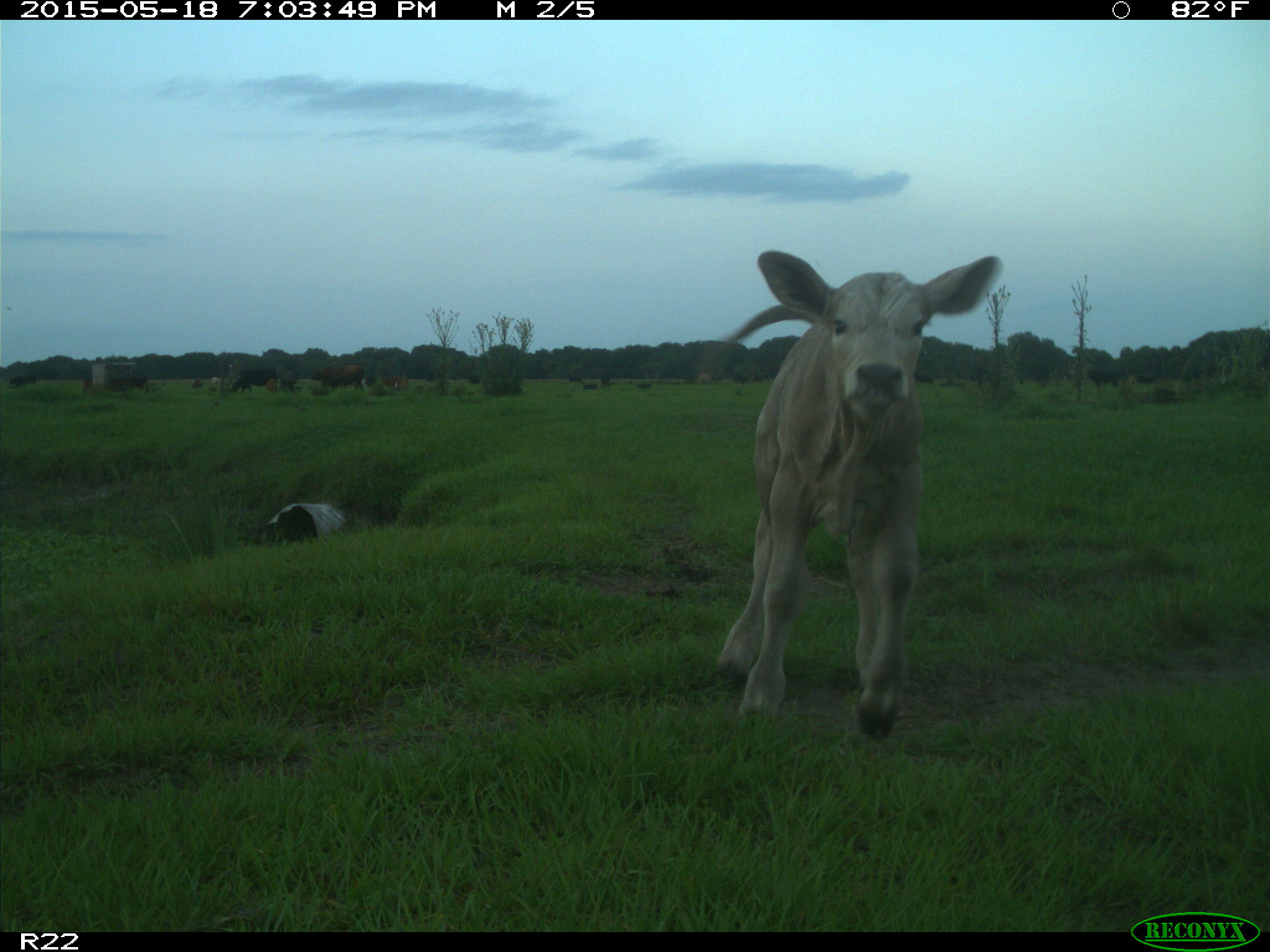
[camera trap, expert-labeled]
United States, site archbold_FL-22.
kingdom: Animalia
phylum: Chordata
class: Mammalia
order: Artiodactyla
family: Bovidae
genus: Bos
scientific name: Bos taurus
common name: domestic cow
Bos taurus (domestic cow).